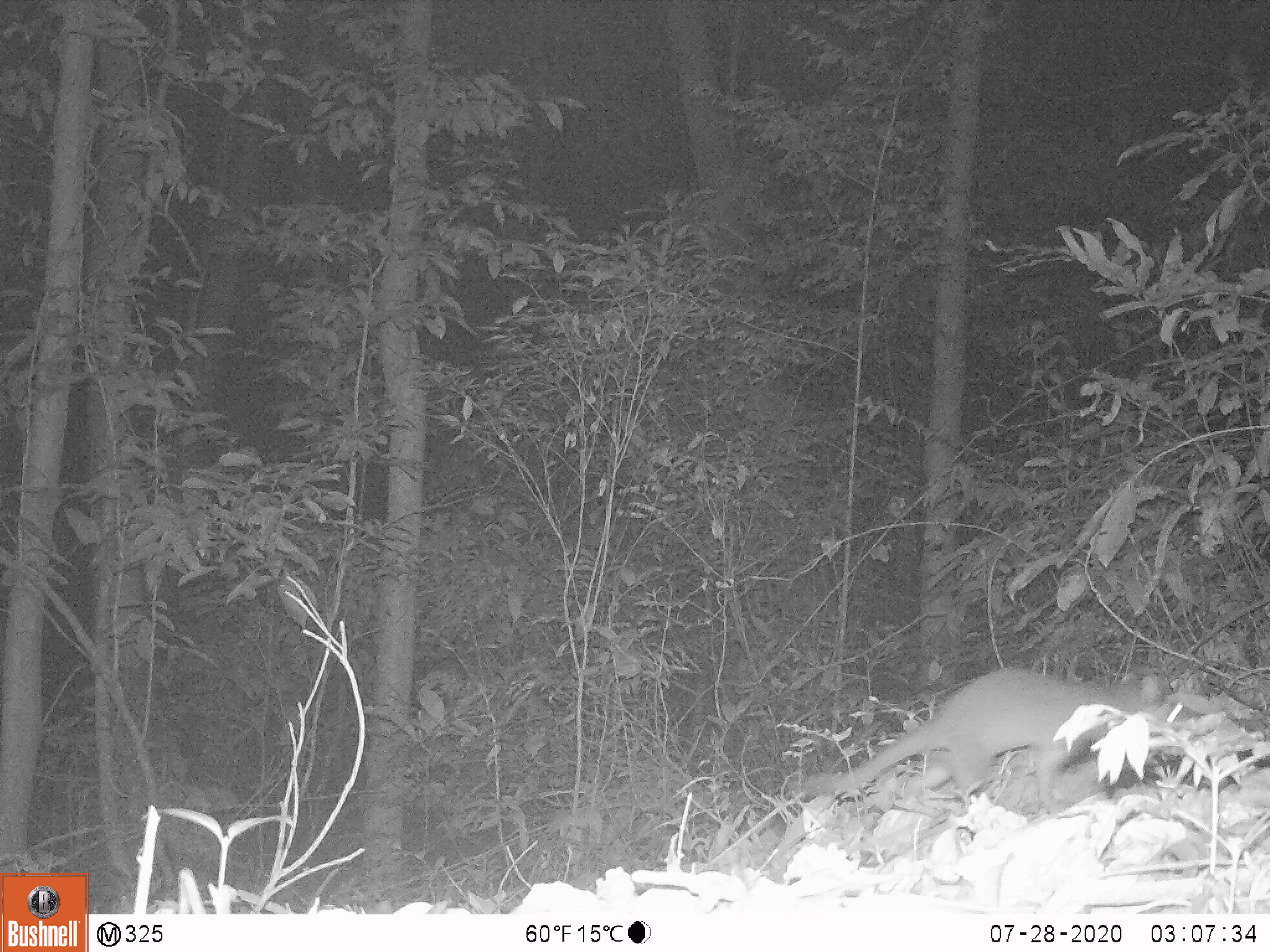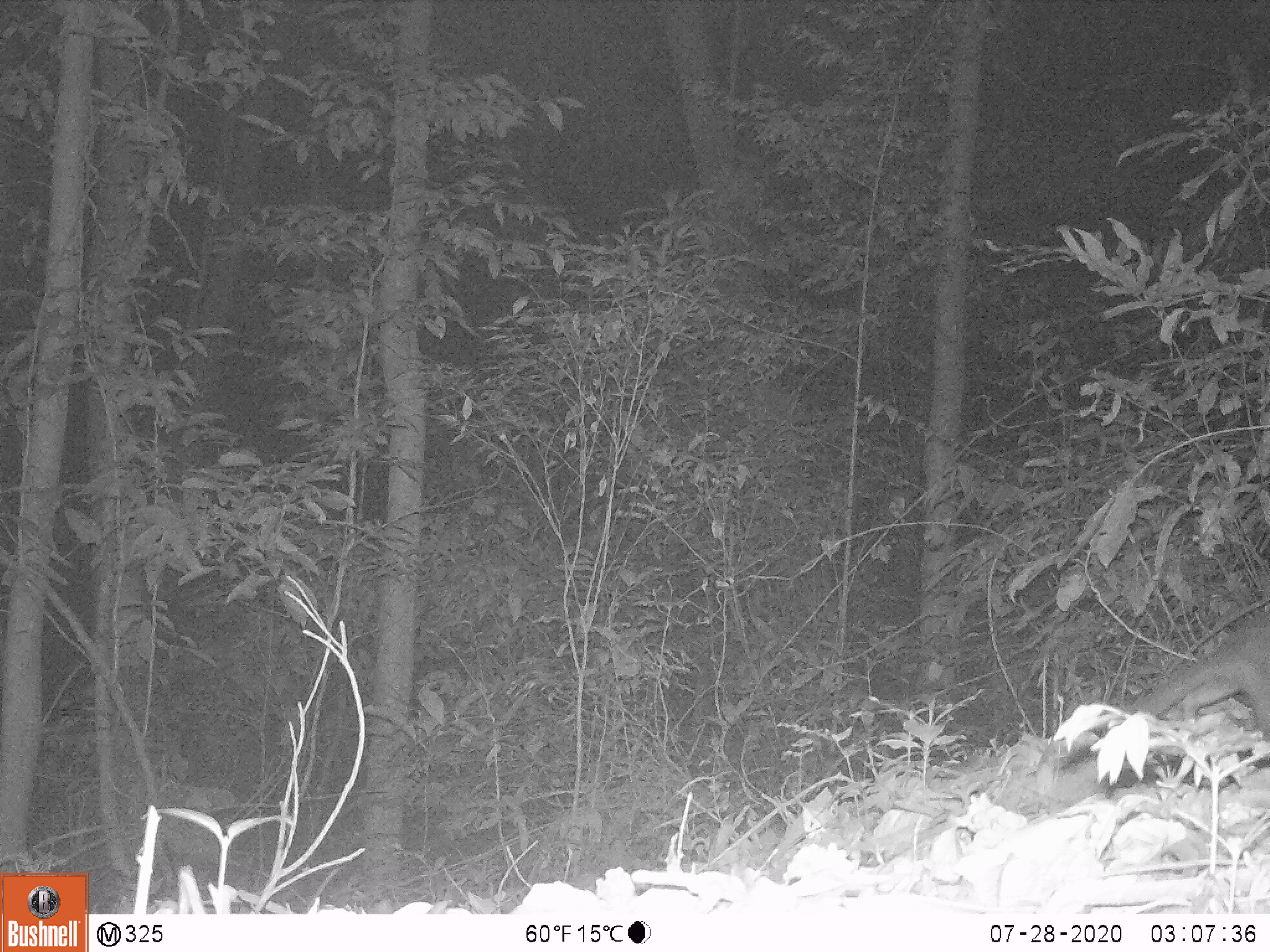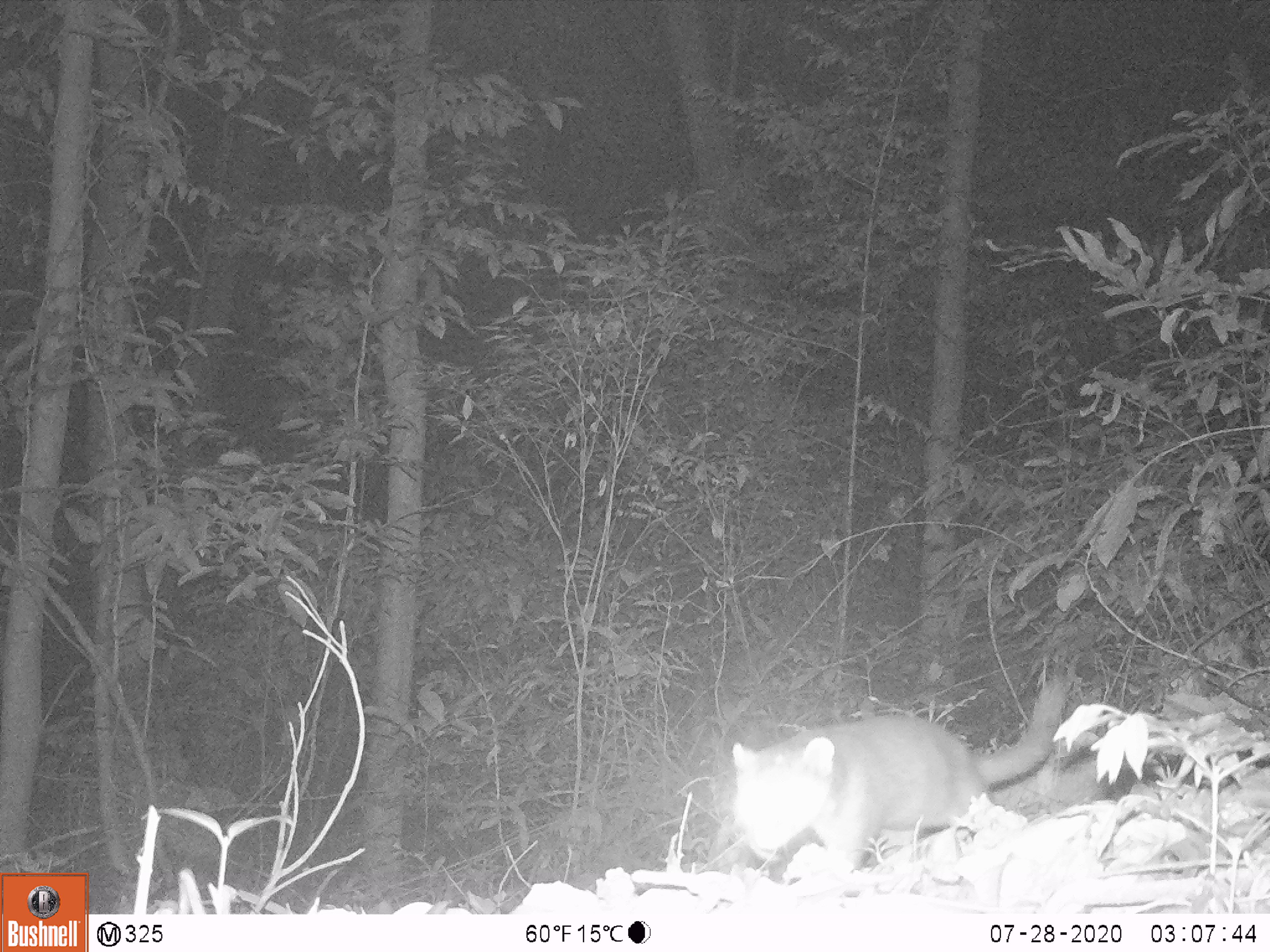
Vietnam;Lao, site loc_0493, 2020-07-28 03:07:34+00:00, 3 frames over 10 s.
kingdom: Animalia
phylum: Chordata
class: Mammalia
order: Carnivora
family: Mustelidae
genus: Melogale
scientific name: Melogale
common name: ferret badger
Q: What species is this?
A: Ferret badger (Melogale).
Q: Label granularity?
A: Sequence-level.